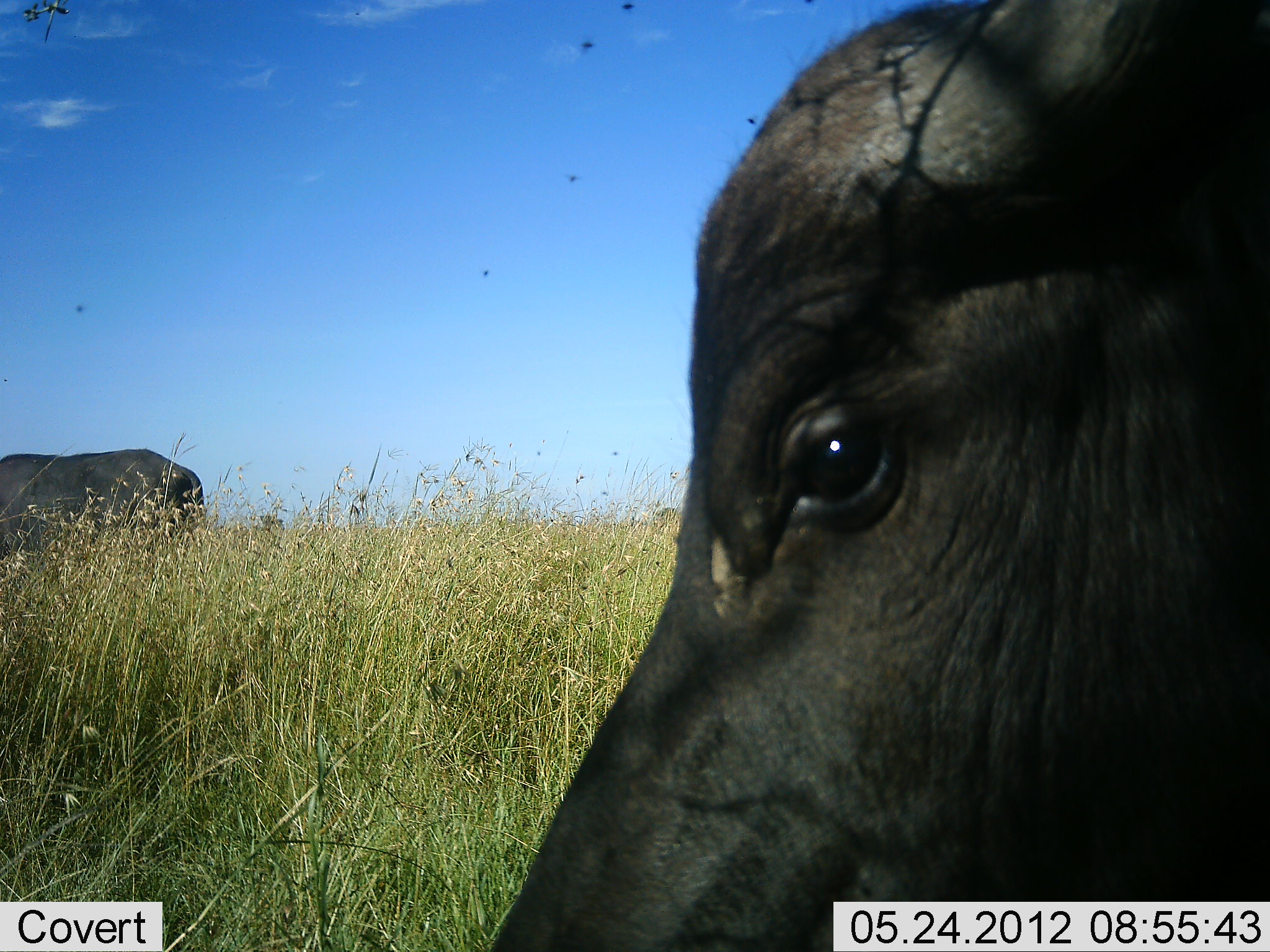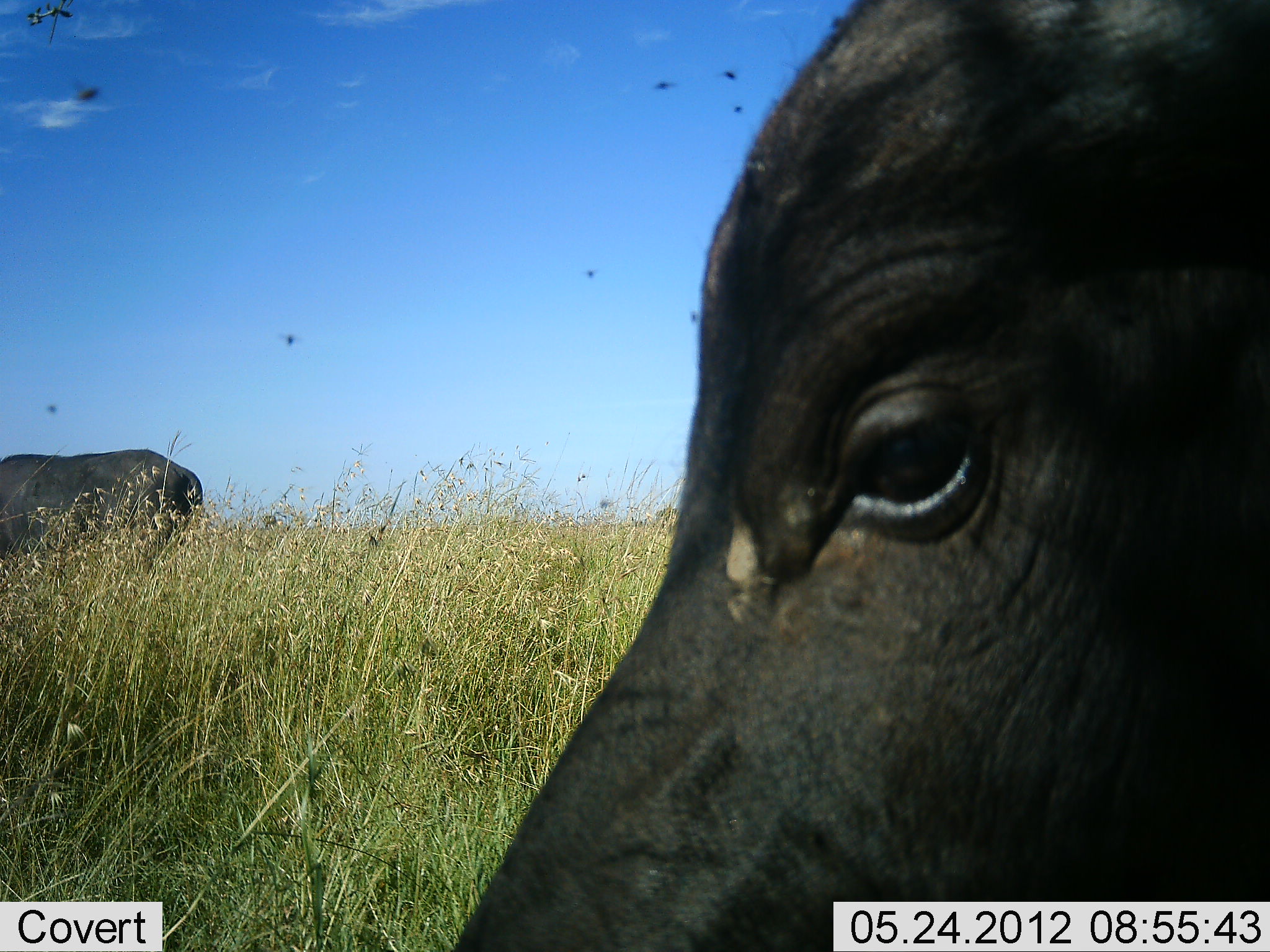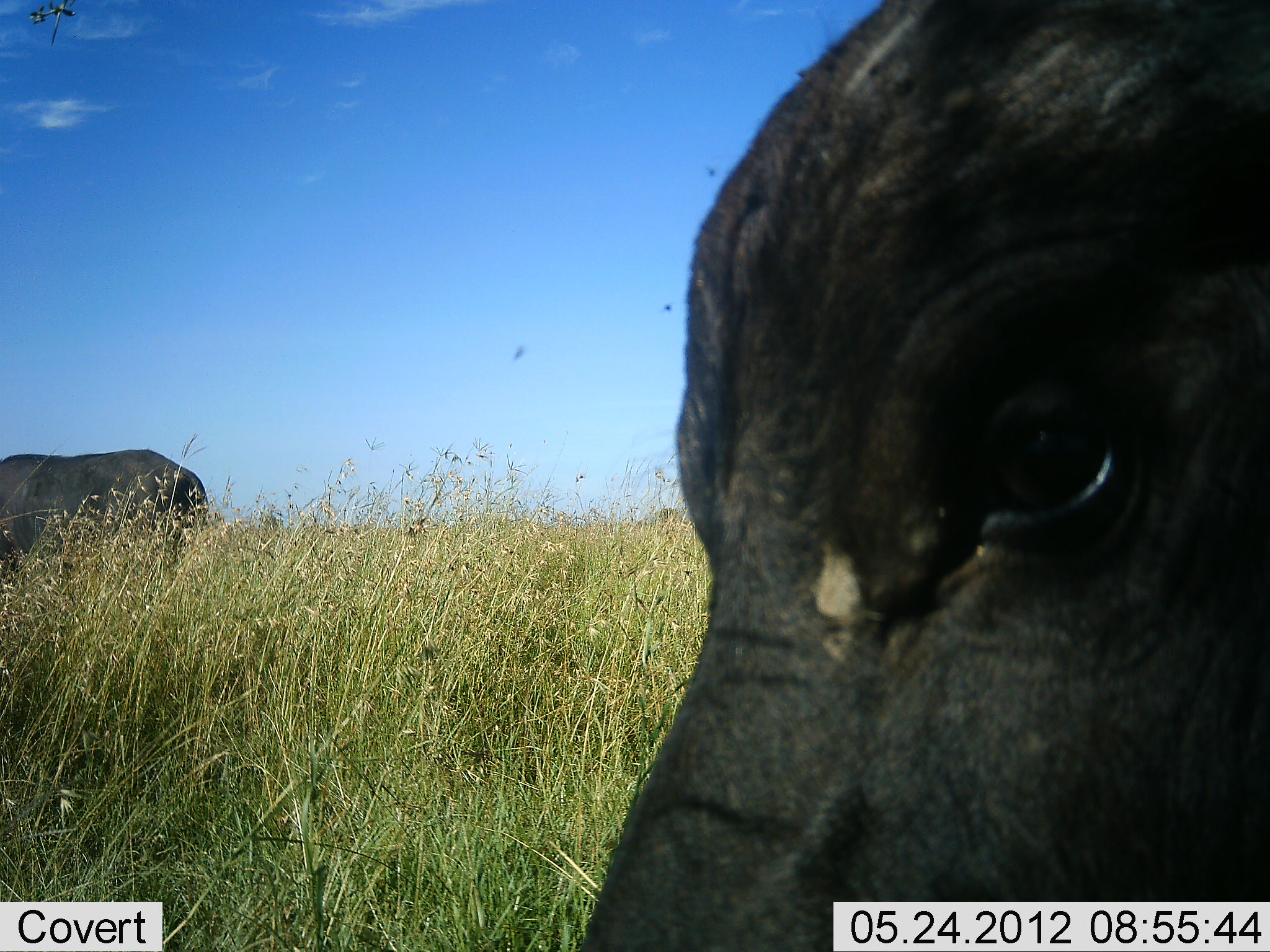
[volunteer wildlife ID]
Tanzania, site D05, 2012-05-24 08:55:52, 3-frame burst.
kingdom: Animalia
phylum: Chordata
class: Mammalia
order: Artiodactyla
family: Bovidae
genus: Syncerus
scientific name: Syncerus caffer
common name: cape buffalo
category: buffalo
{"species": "buffalo (cape buffalo) (Syncerus caffer)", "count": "2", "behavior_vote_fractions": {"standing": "90%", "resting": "20%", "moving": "0%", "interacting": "10%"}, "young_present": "10%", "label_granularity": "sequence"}